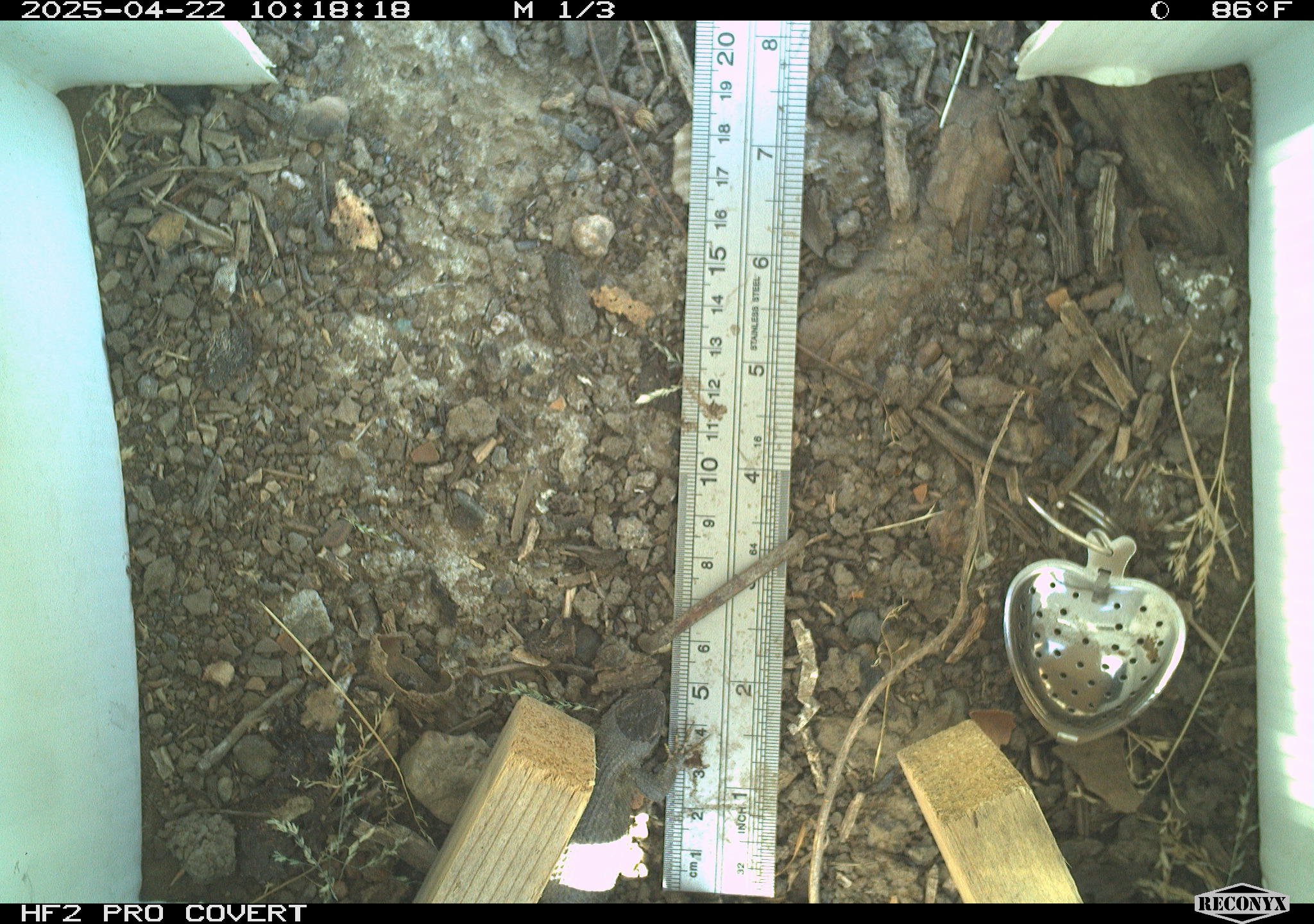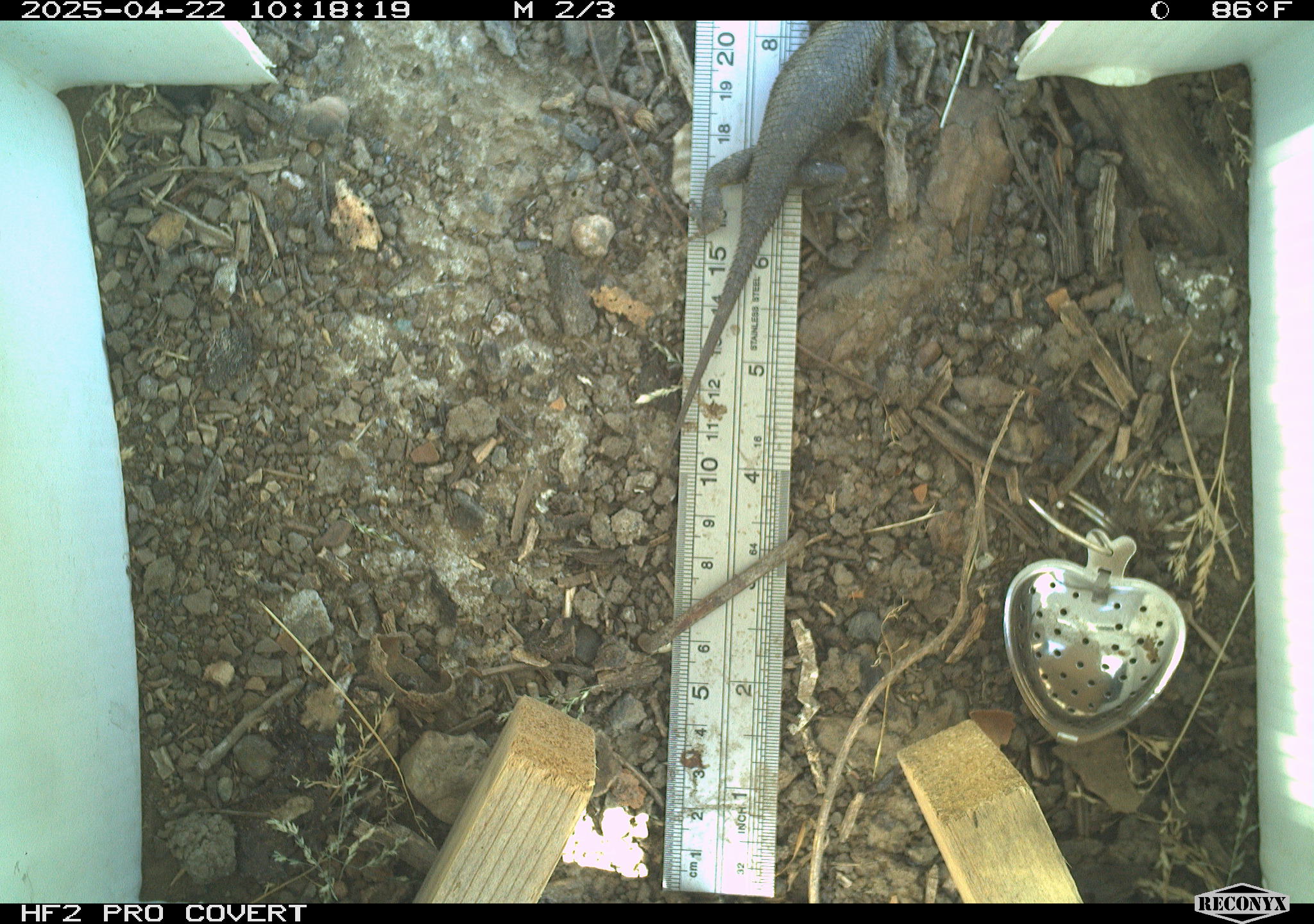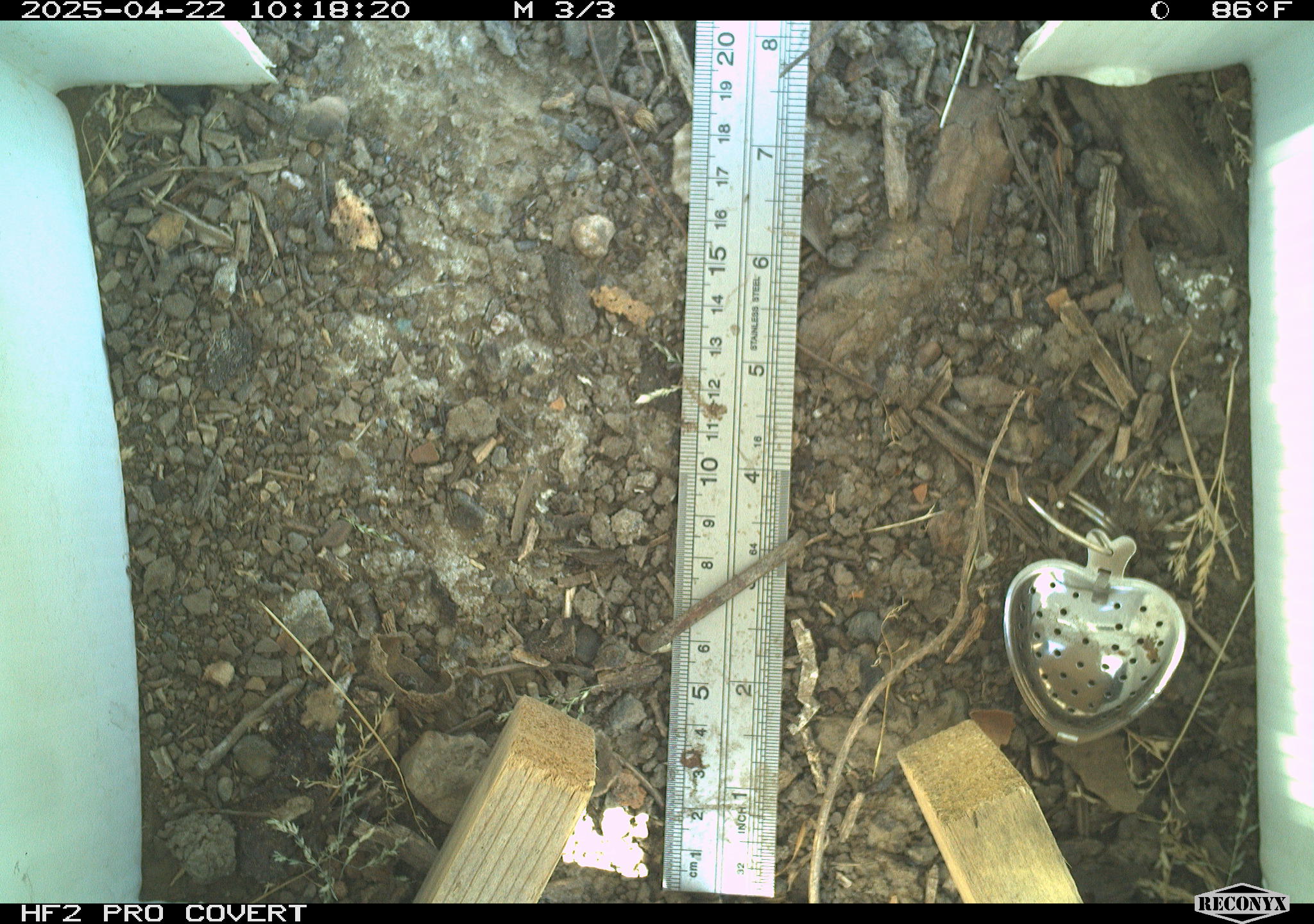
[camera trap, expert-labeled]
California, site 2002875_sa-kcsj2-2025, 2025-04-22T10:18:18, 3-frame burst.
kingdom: Animalia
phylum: Chordata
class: Reptilia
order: Squamata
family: Phrynosomatidae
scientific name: Phrynosomatidae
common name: north american spiny lizards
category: sceloporus/uta species